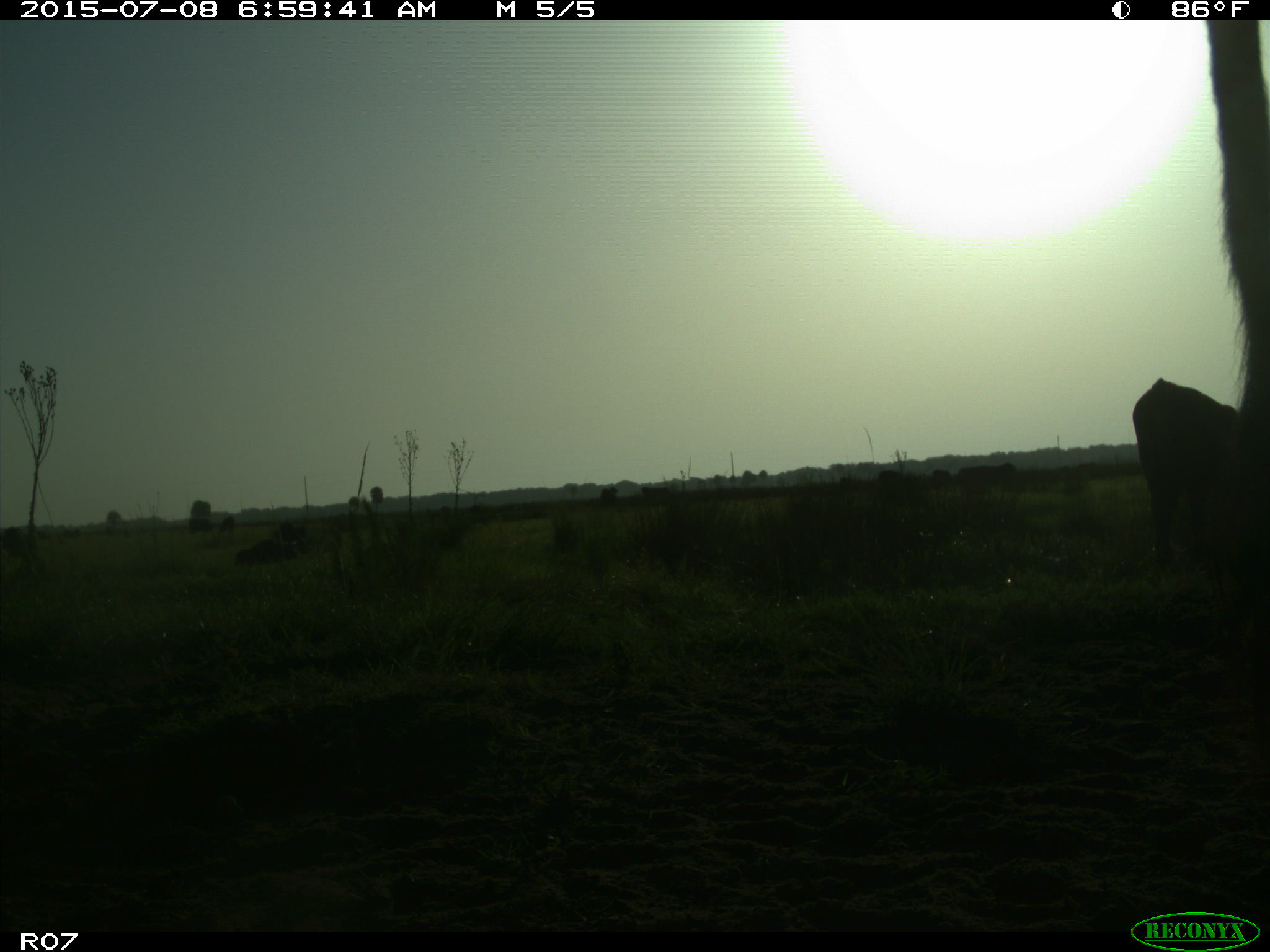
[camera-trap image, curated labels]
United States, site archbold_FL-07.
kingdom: Animalia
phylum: Chordata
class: Mammalia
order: Artiodactyla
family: Bovidae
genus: Bos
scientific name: Bos taurus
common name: domestic cow